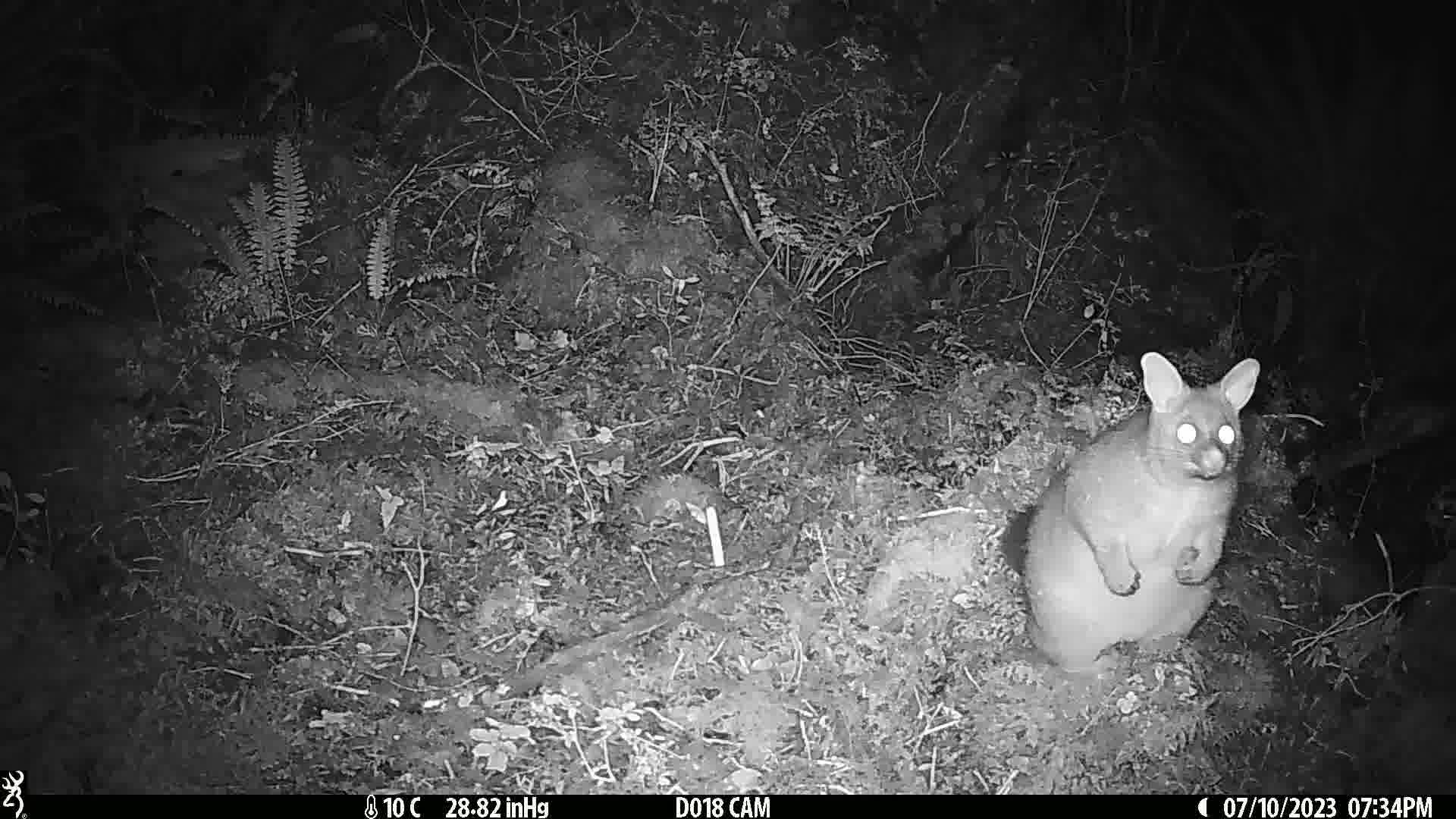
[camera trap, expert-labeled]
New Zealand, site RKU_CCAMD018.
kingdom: Animalia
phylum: Chordata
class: Mammalia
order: Diprotodontia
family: Phalangeridae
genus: Trichosurus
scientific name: Trichosurus vulpecula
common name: common brushtail possum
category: possum